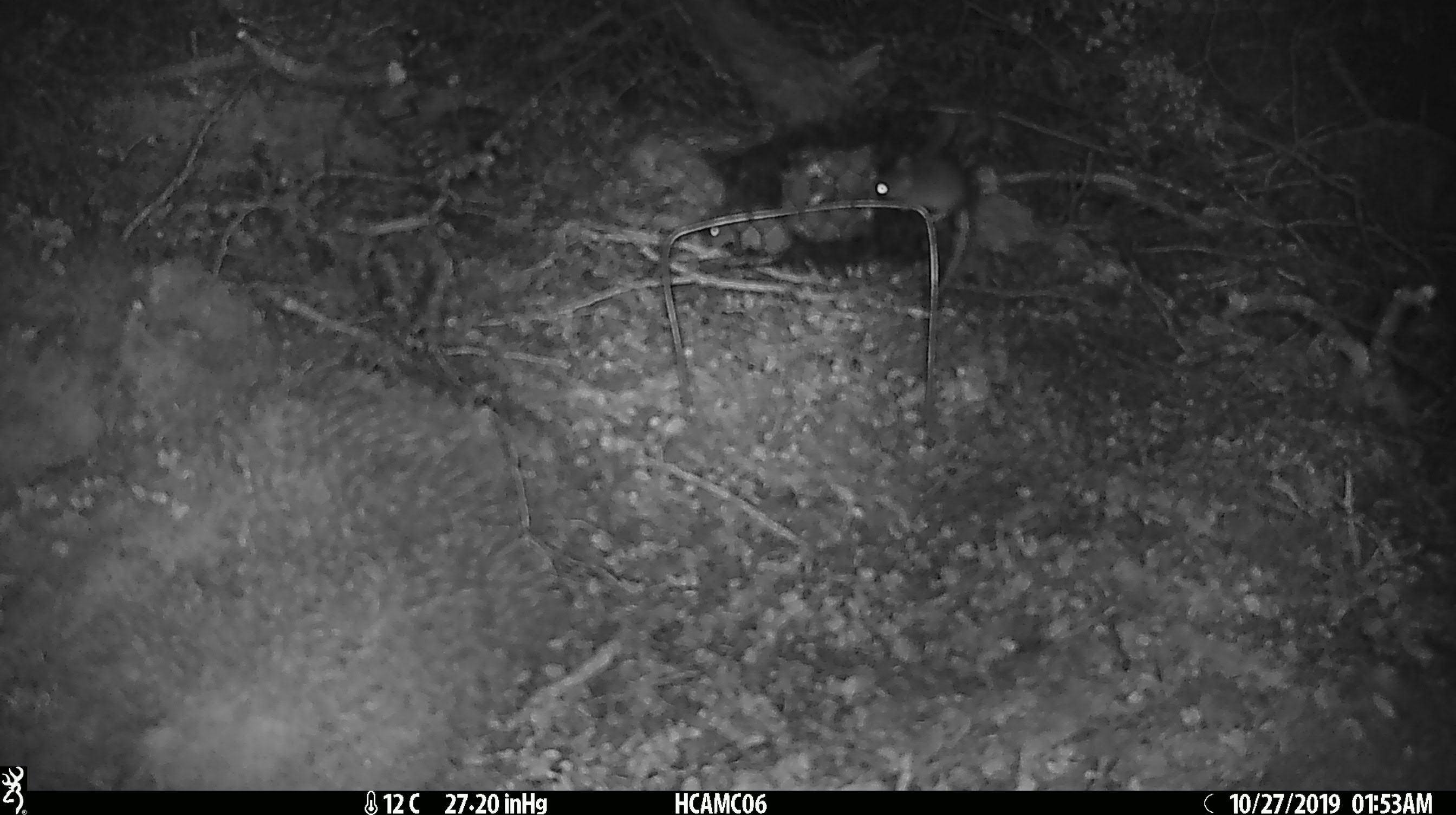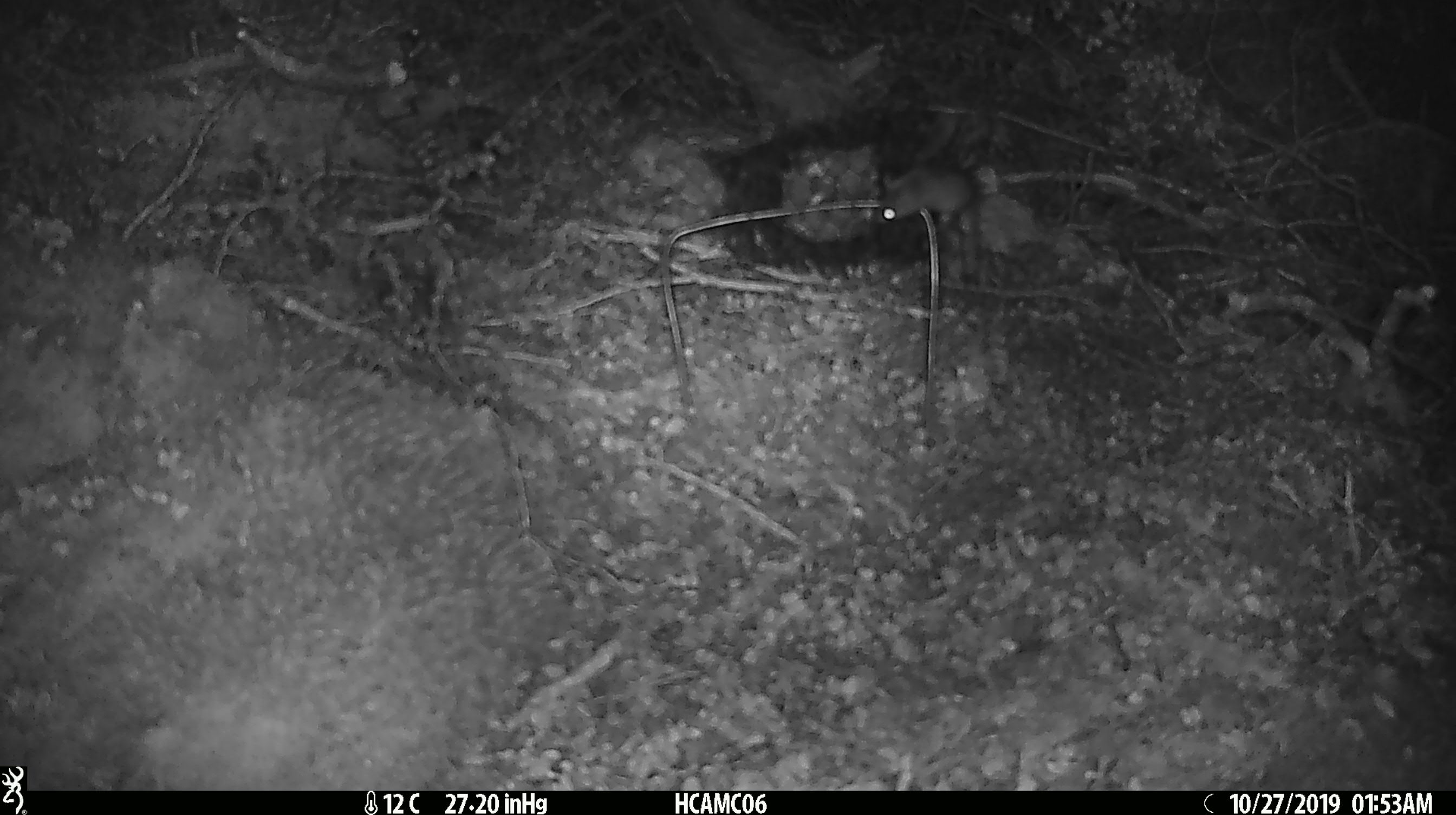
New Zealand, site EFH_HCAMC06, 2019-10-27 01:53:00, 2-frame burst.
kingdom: Animalia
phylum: Chordata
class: Mammalia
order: Rodentia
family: Muridae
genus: Mus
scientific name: Mus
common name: mouse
Mouse (Mus).